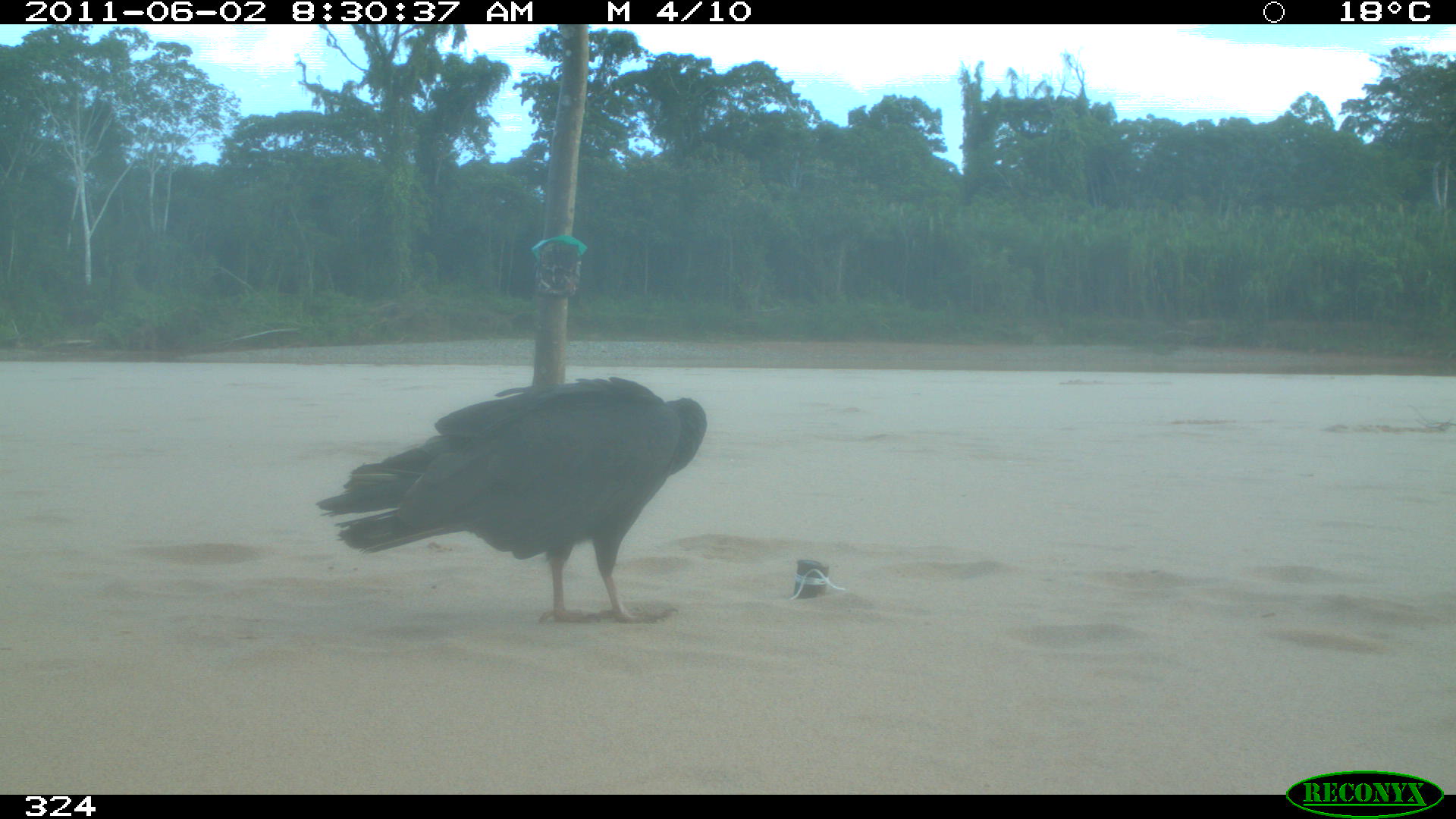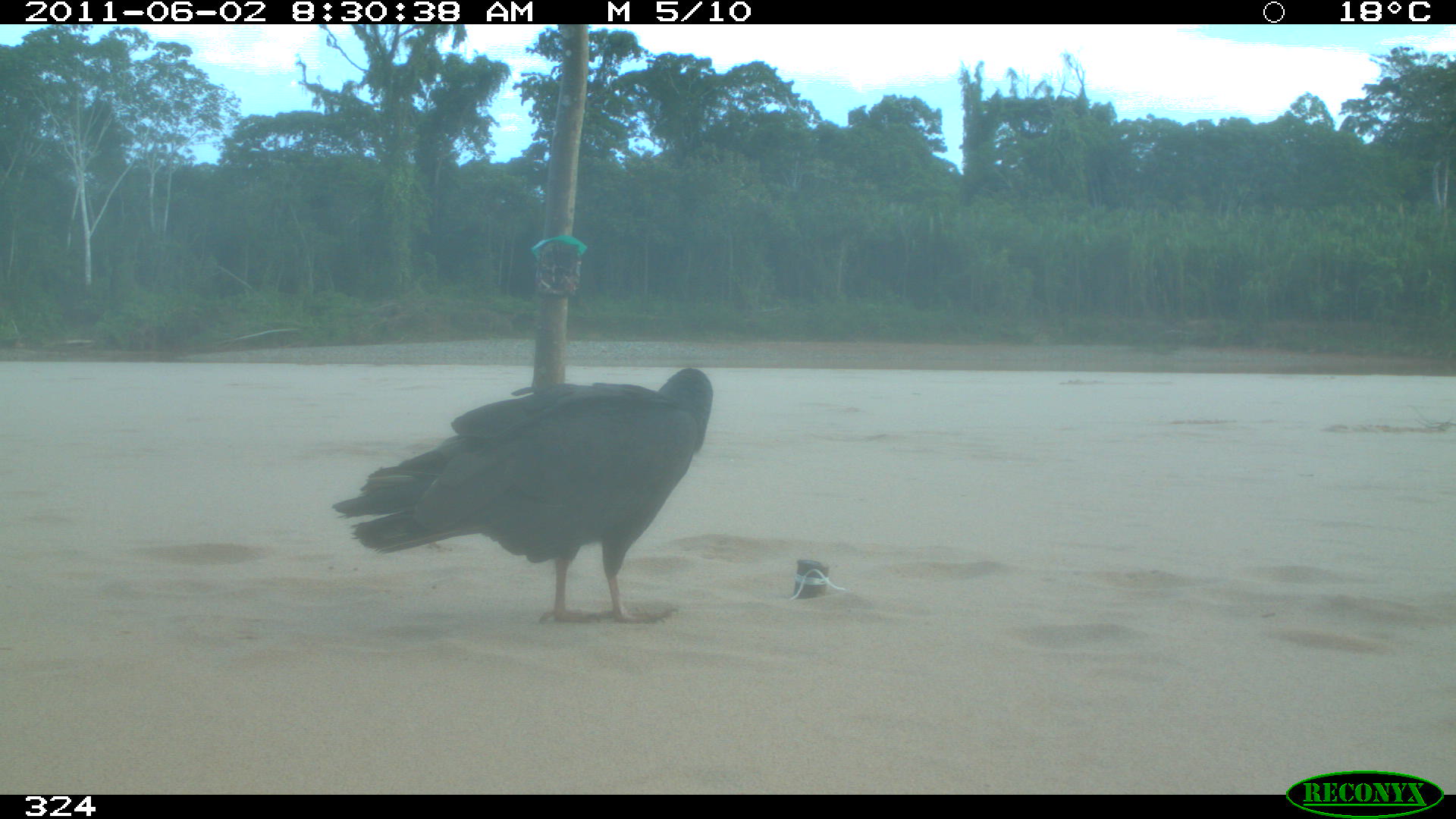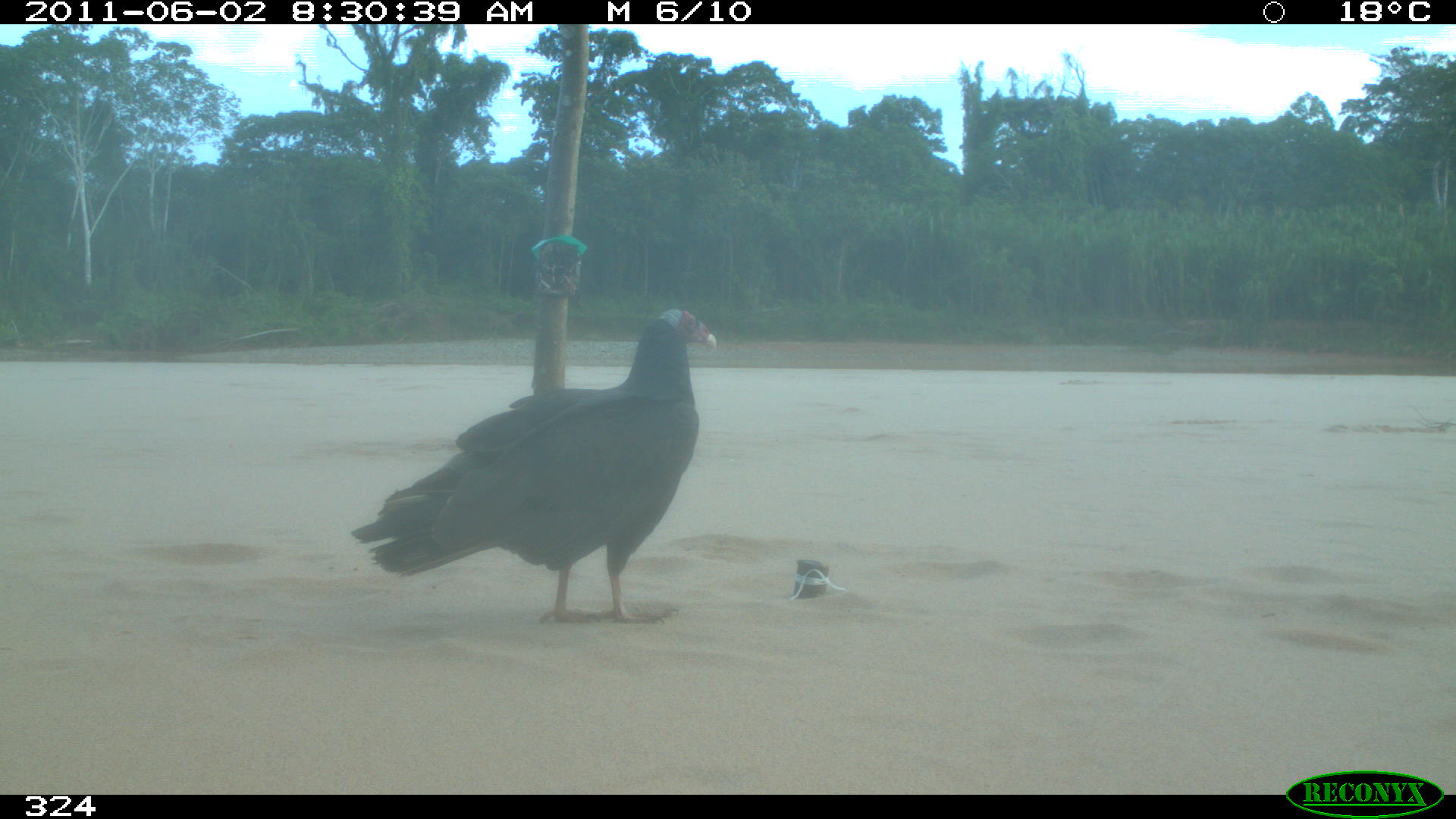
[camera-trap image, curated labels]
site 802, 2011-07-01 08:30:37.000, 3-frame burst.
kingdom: Animalia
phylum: Chordata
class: Aves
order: Cathartiformes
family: Cathartidae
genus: Cathartes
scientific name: Cathartes burrovianus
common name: lesser yellow-headed vulture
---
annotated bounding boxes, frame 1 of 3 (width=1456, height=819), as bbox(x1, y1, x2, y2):
cathartes burrovianus: bbox(315, 375, 707, 624)